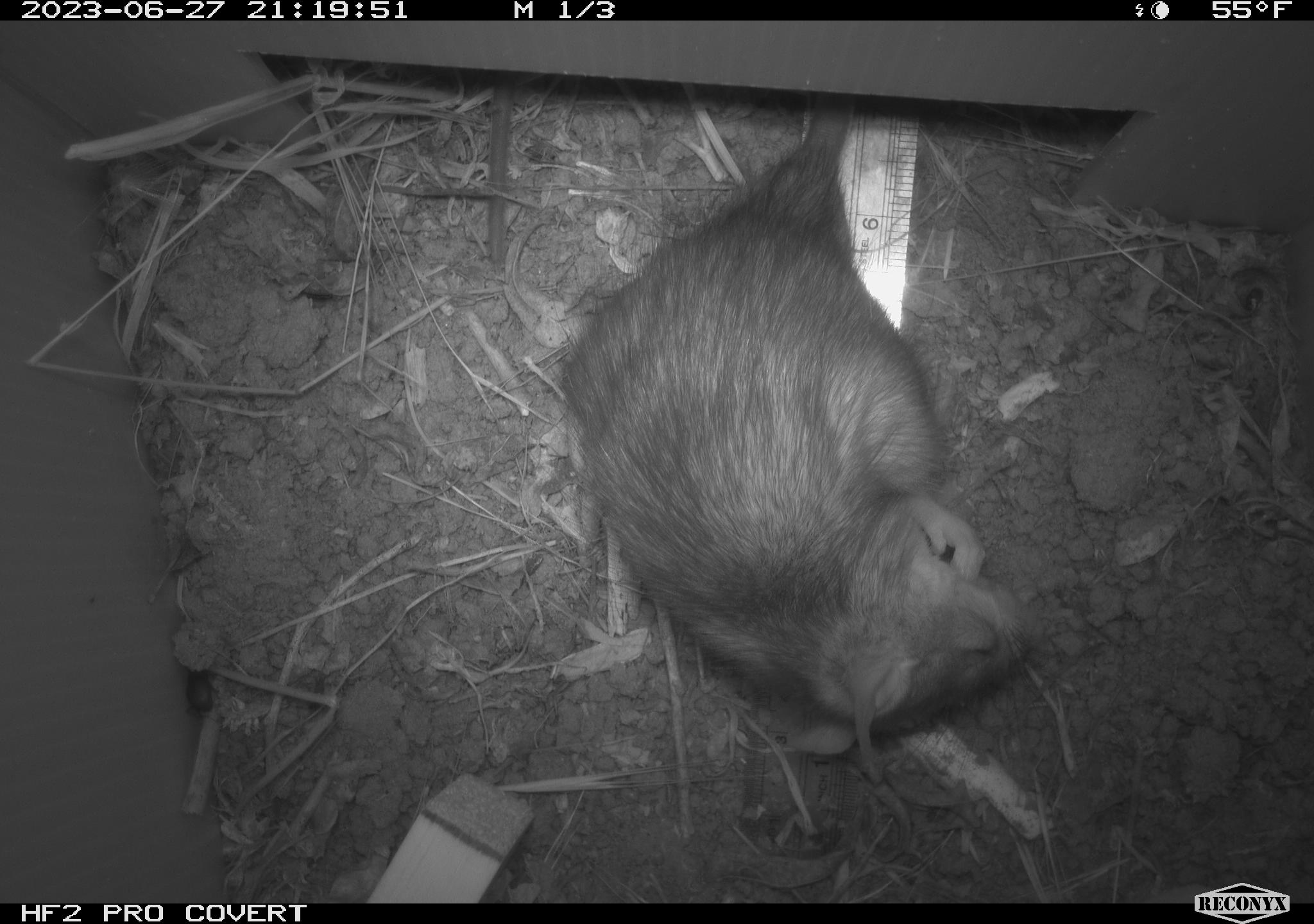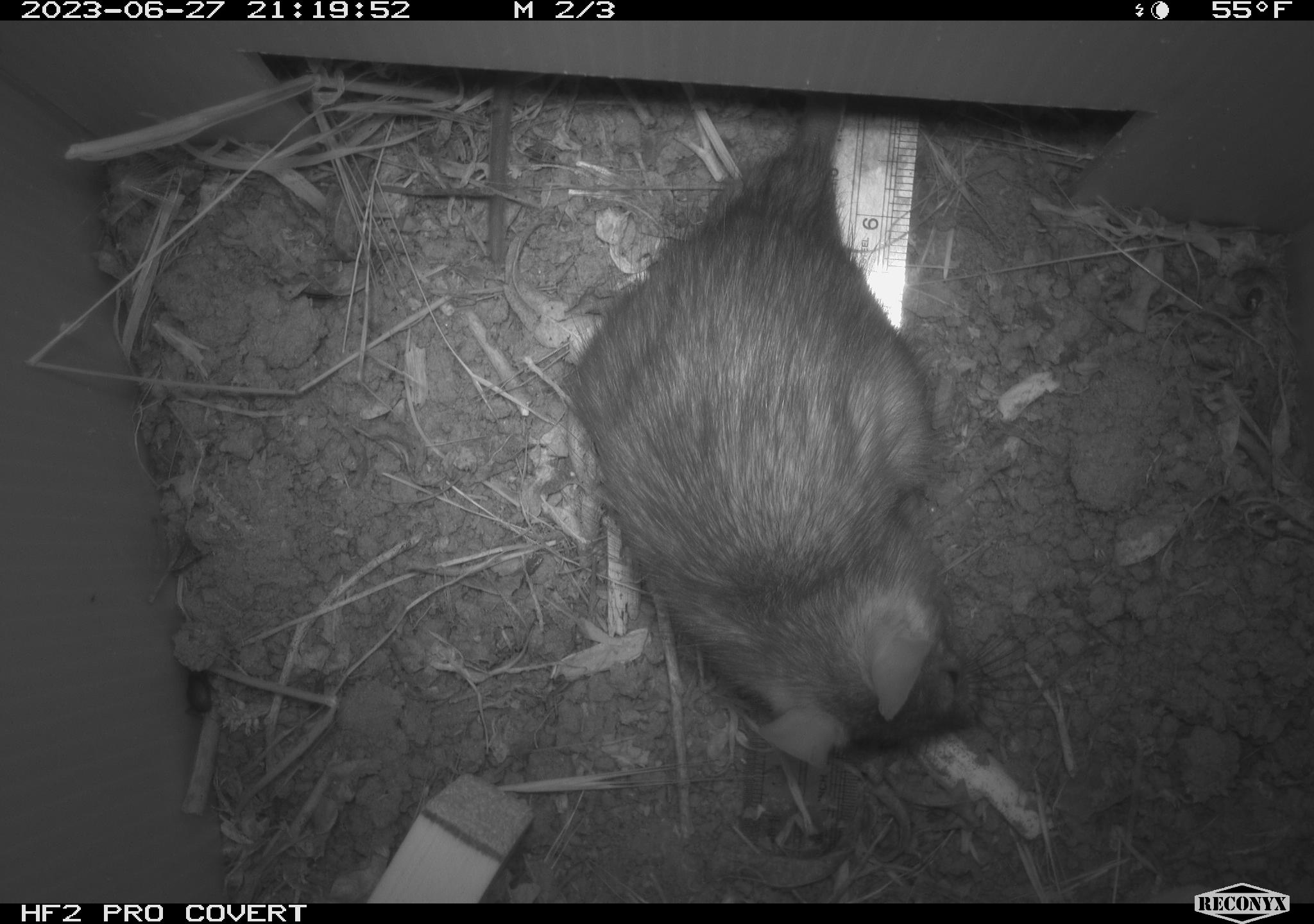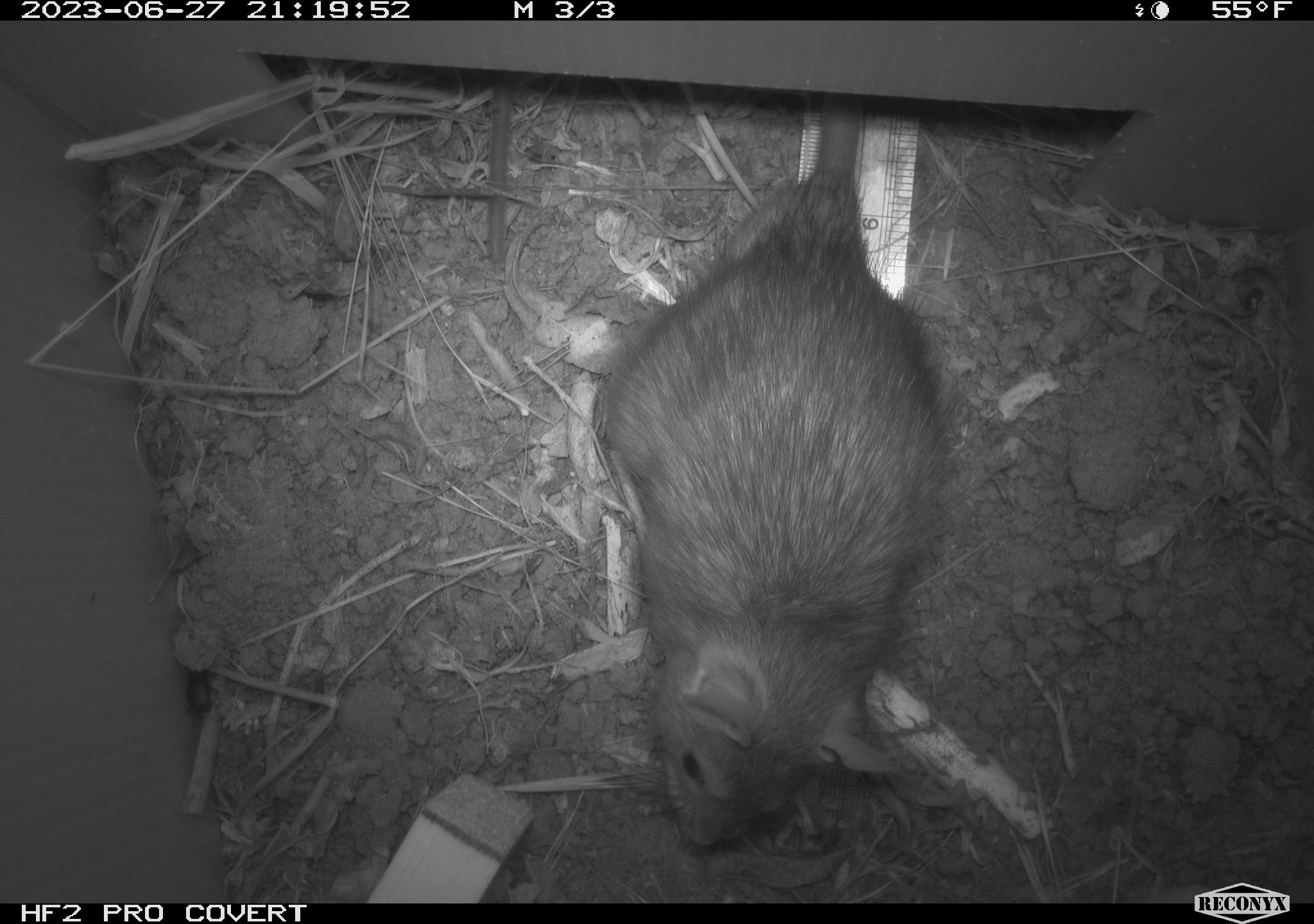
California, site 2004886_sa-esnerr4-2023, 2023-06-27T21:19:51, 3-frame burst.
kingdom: Animalia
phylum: Chordata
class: Mammalia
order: Rodentia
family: Muridae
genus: Rattus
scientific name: Rattus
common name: rat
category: rattus species